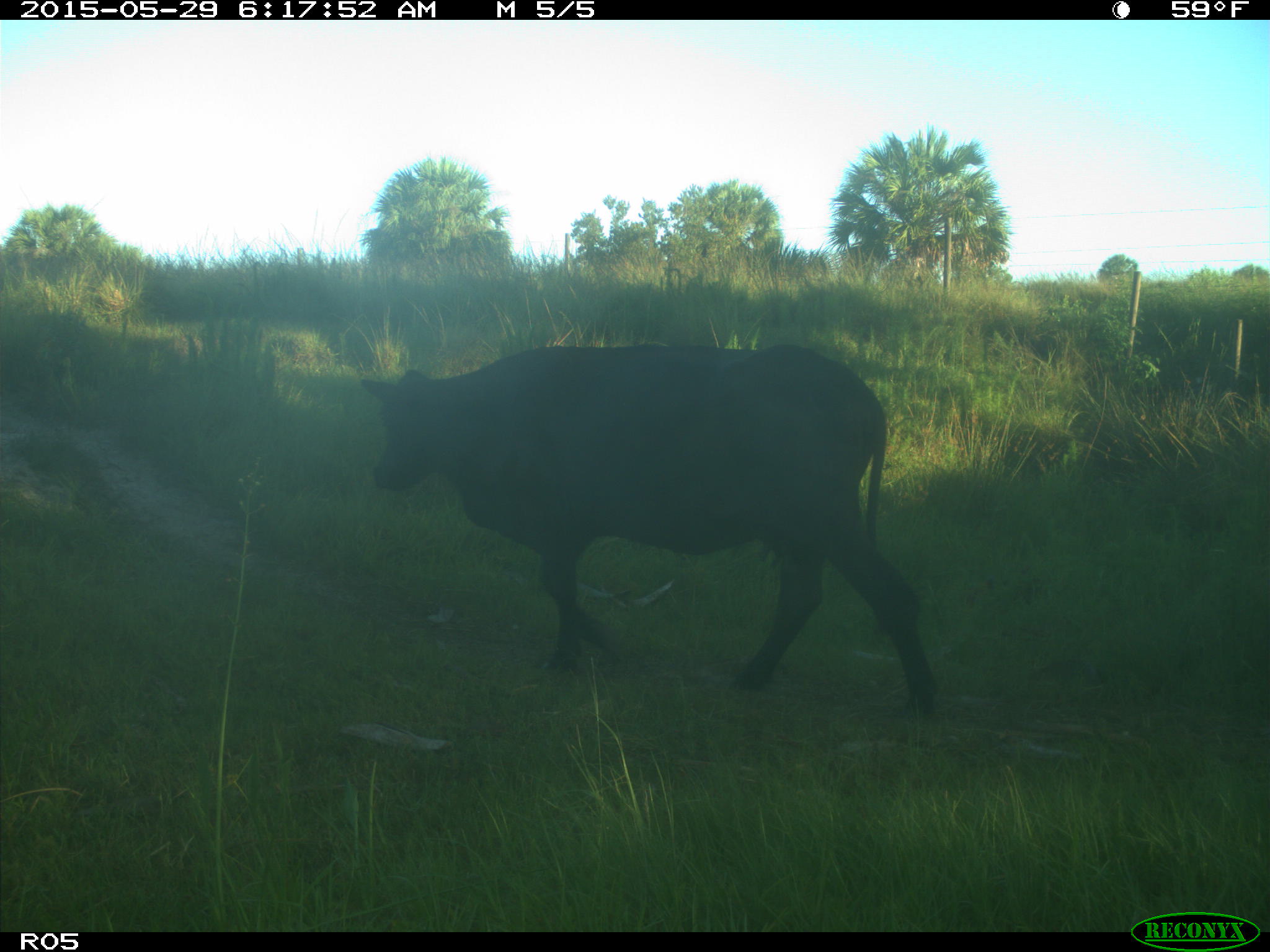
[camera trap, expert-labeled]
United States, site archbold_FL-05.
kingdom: Animalia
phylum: Chordata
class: Mammalia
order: Artiodactyla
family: Bovidae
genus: Bos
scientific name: Bos taurus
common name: domestic cow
Bos taurus (domestic cow).